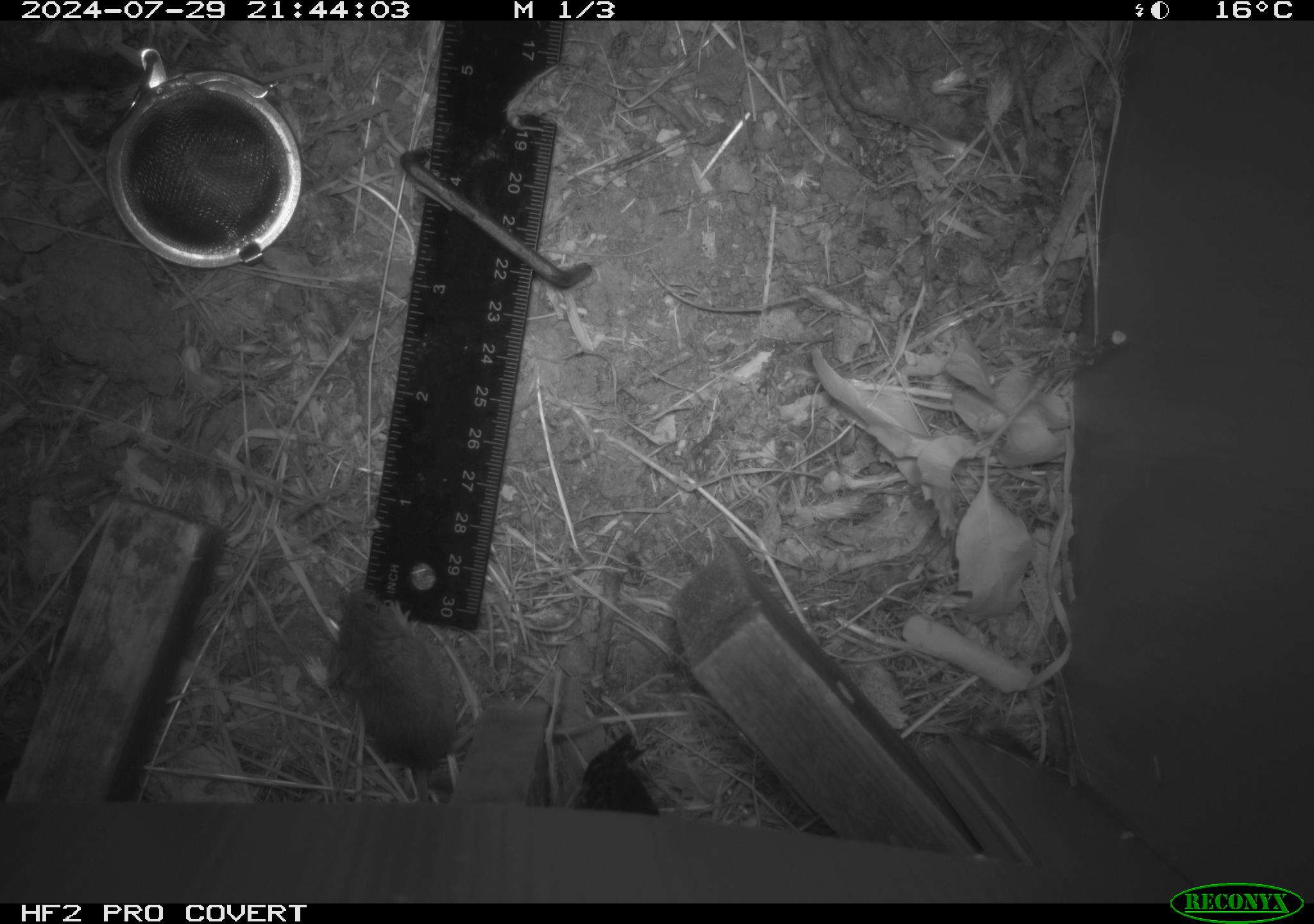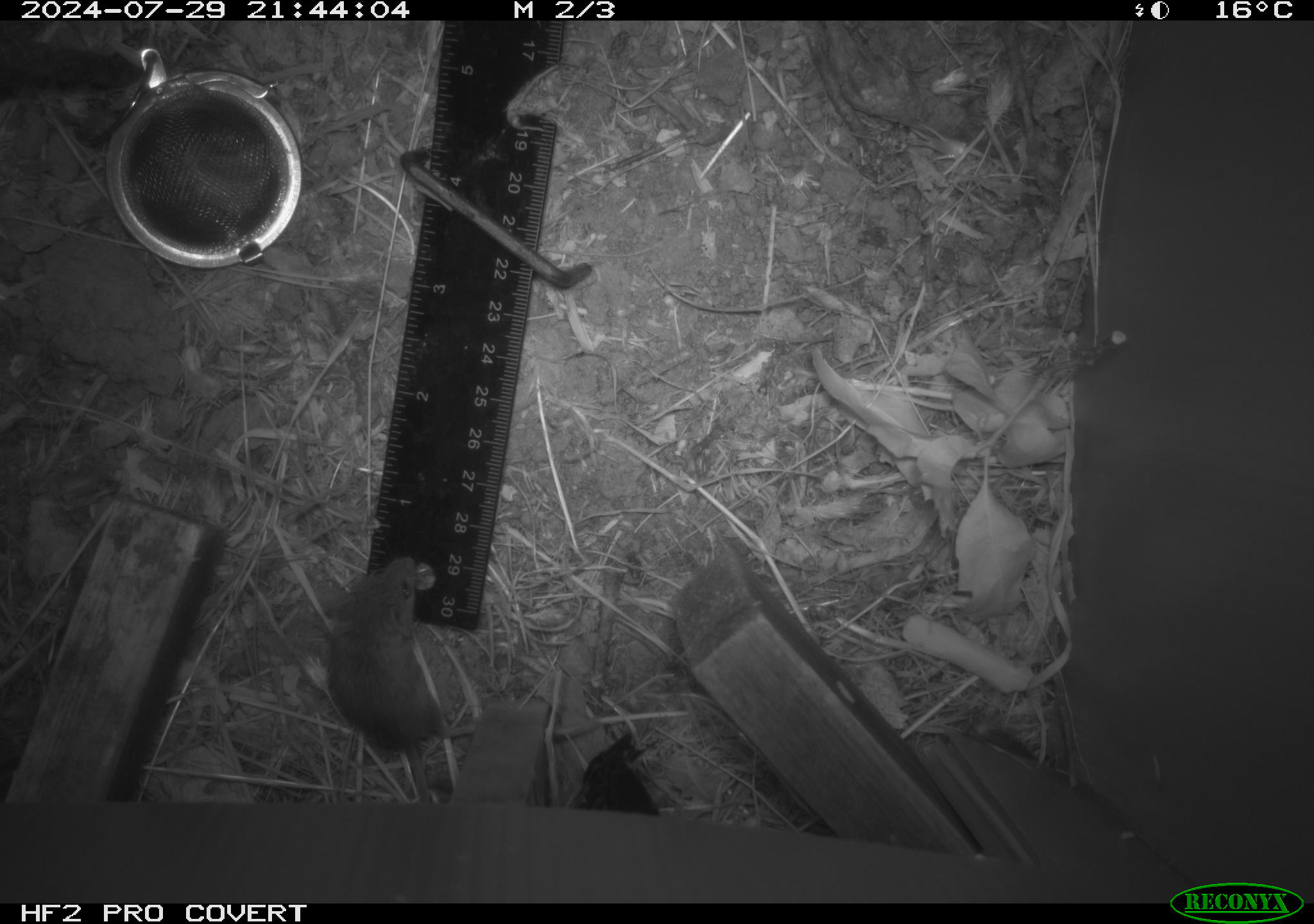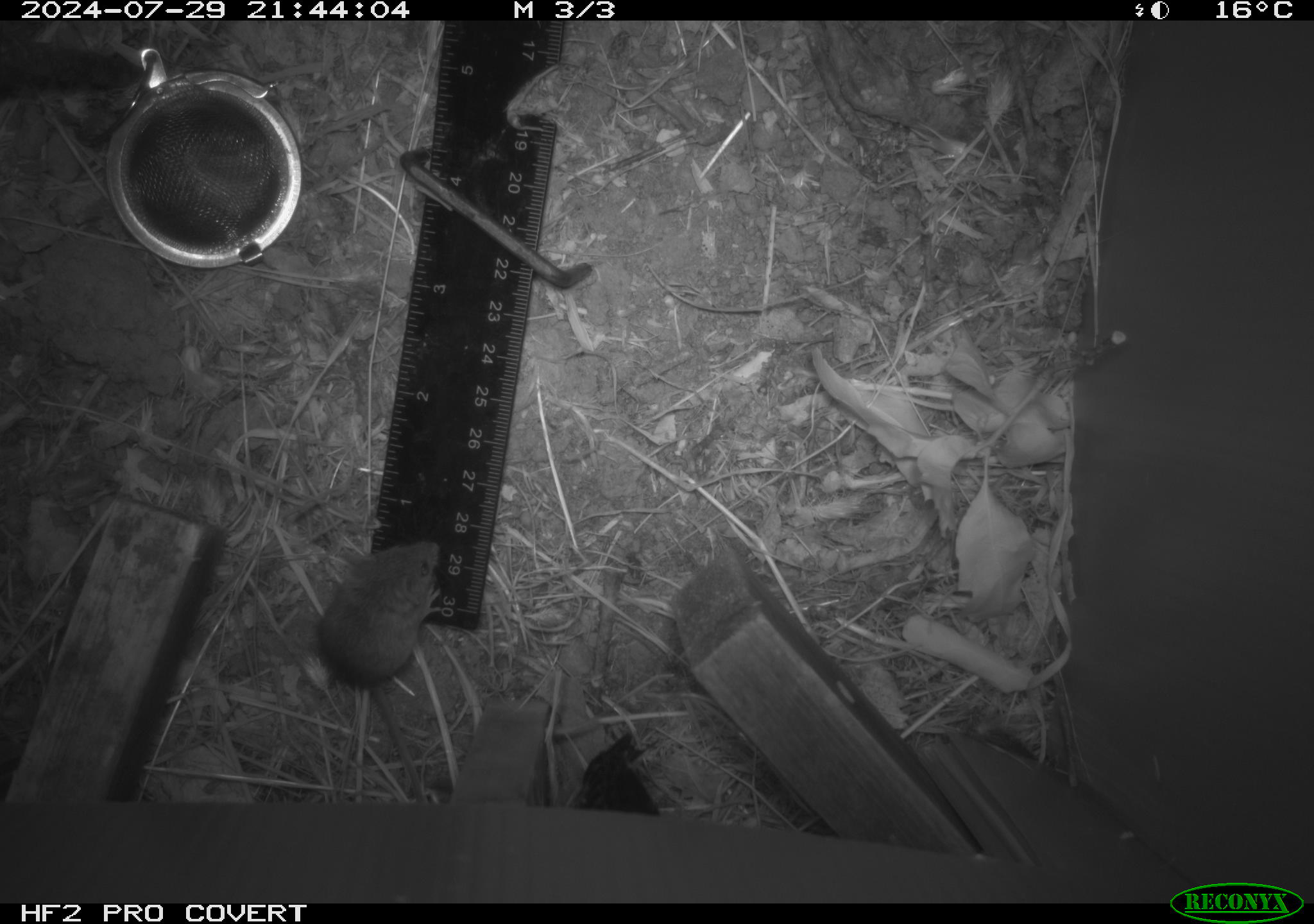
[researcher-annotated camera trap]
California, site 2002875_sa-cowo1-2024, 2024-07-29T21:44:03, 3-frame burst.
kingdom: Animalia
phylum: Chordata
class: Mammalia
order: Rodentia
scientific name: Rodentia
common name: mouse species